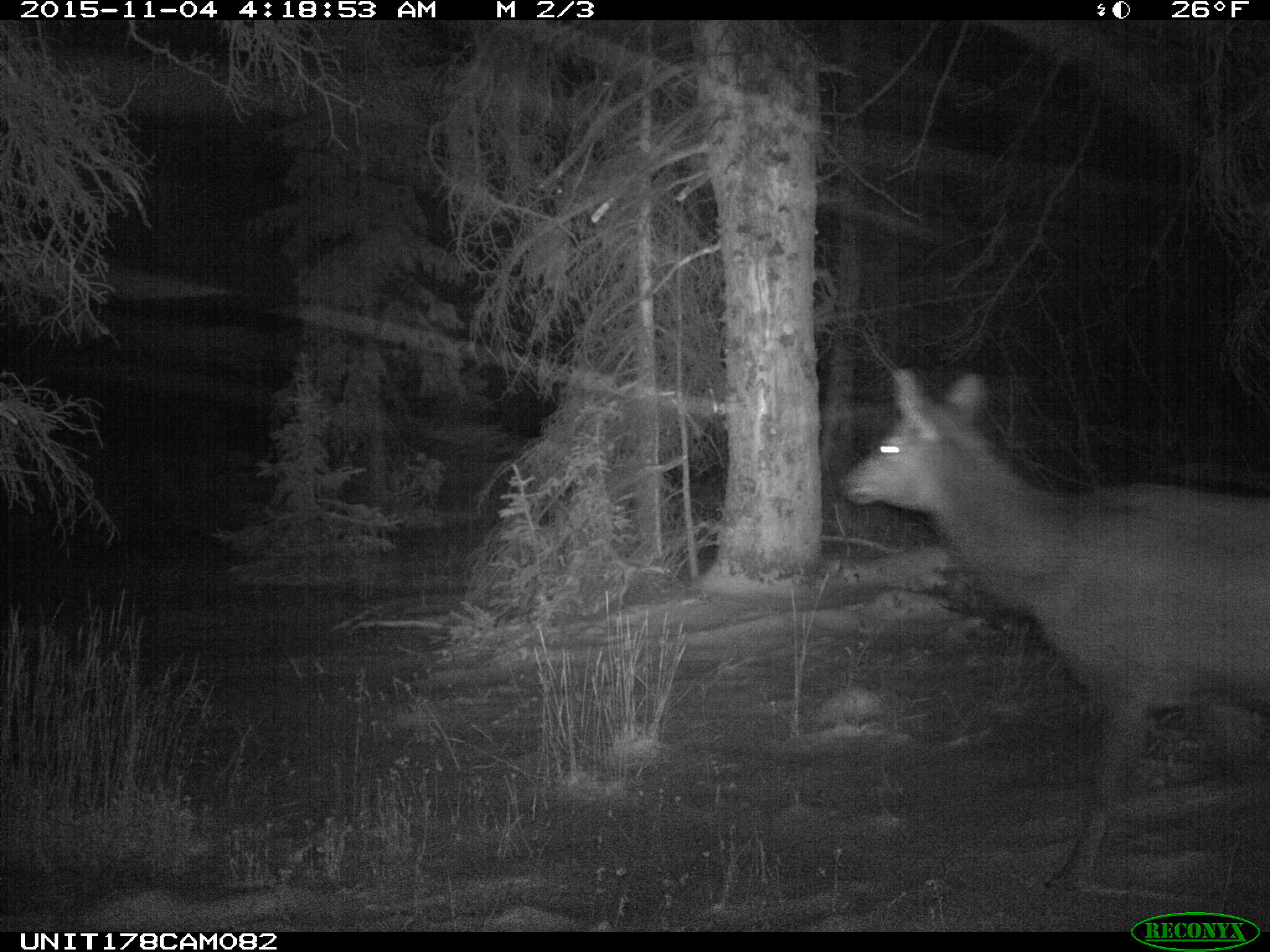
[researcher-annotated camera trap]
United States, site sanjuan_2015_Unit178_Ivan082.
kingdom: Animalia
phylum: Chordata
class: Mammalia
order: Artiodactyla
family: Cervidae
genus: Cervus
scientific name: Cervus elaphus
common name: red deer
Cervus elaphus (red deer).